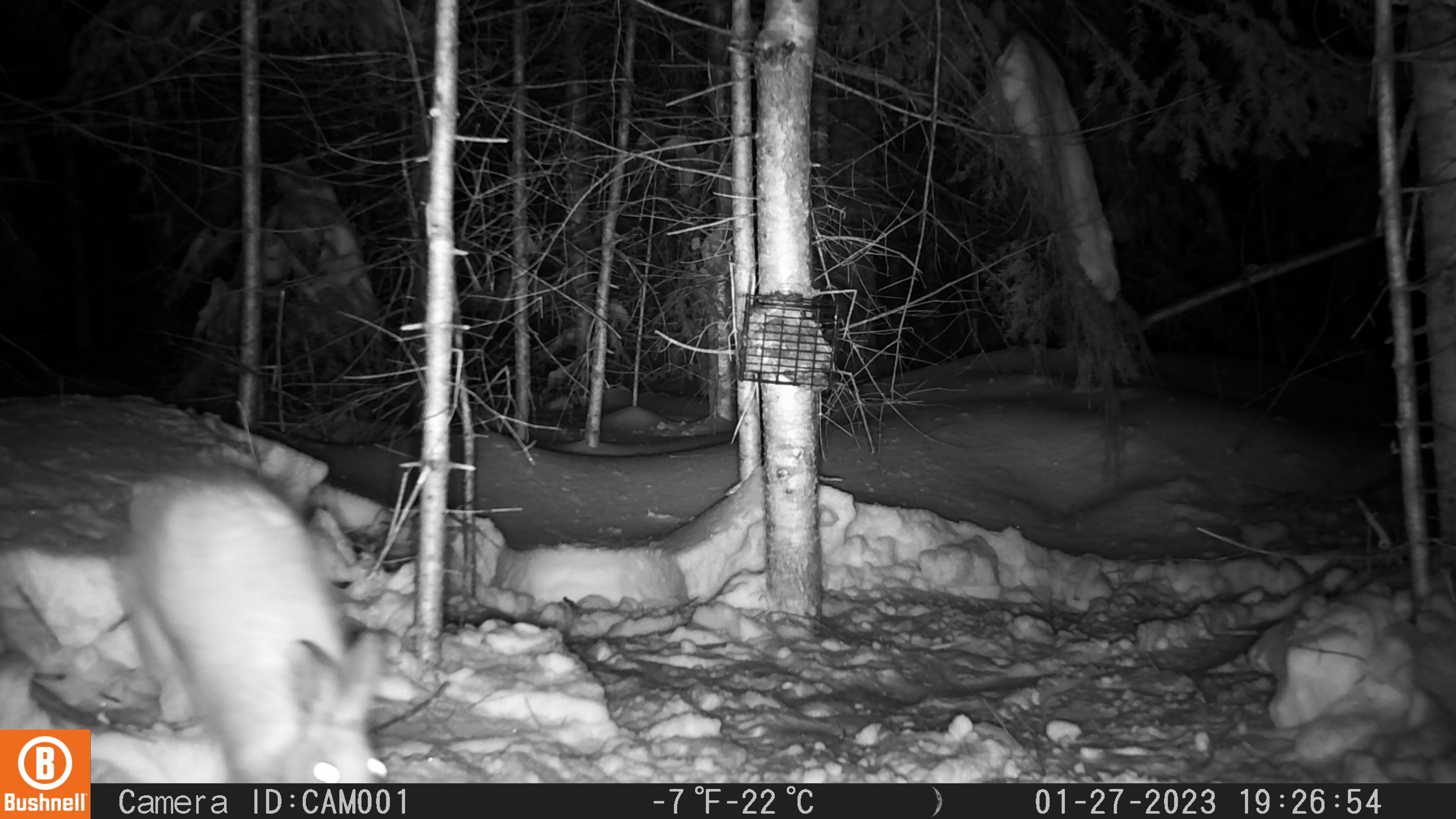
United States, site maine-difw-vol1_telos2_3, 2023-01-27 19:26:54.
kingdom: Animalia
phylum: Chordata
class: Mammalia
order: Lagomorpha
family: Leporidae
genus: Lepus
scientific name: Lepus americanus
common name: snowshoe hare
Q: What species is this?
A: Snowshoe hare (Lepus americanus).